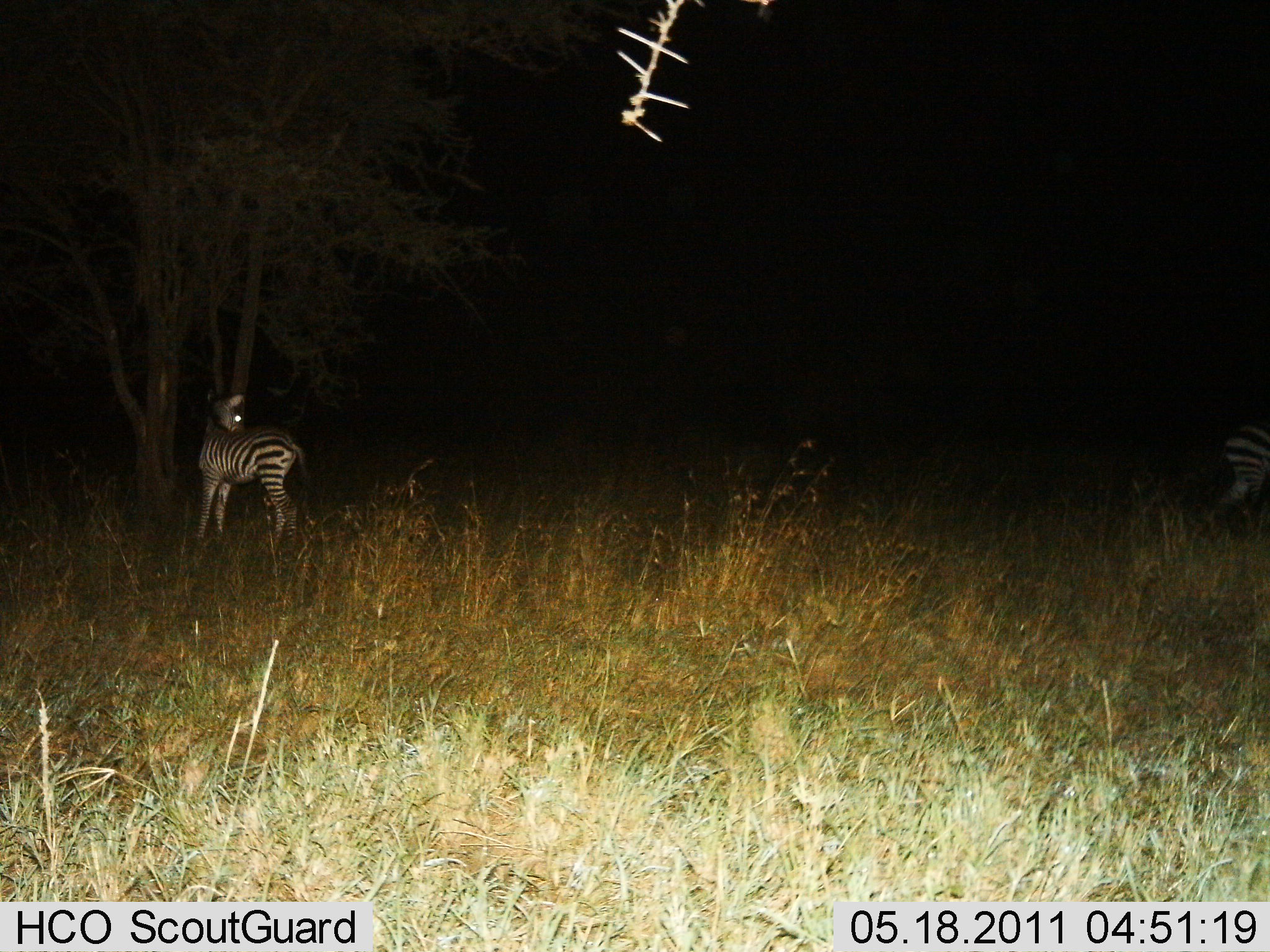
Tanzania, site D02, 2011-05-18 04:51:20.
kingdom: Animalia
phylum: Chordata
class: Mammalia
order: Perissodactyla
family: Equidae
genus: Equus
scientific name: Equus quagga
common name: plains zebra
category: zebra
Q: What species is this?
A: Zebra (plains zebra) (Equus quagga).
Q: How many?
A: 2.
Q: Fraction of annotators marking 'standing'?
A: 75%.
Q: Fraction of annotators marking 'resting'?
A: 8%.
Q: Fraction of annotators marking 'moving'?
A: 50%.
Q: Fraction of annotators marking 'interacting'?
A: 0%.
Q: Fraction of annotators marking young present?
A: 33%.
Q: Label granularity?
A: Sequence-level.